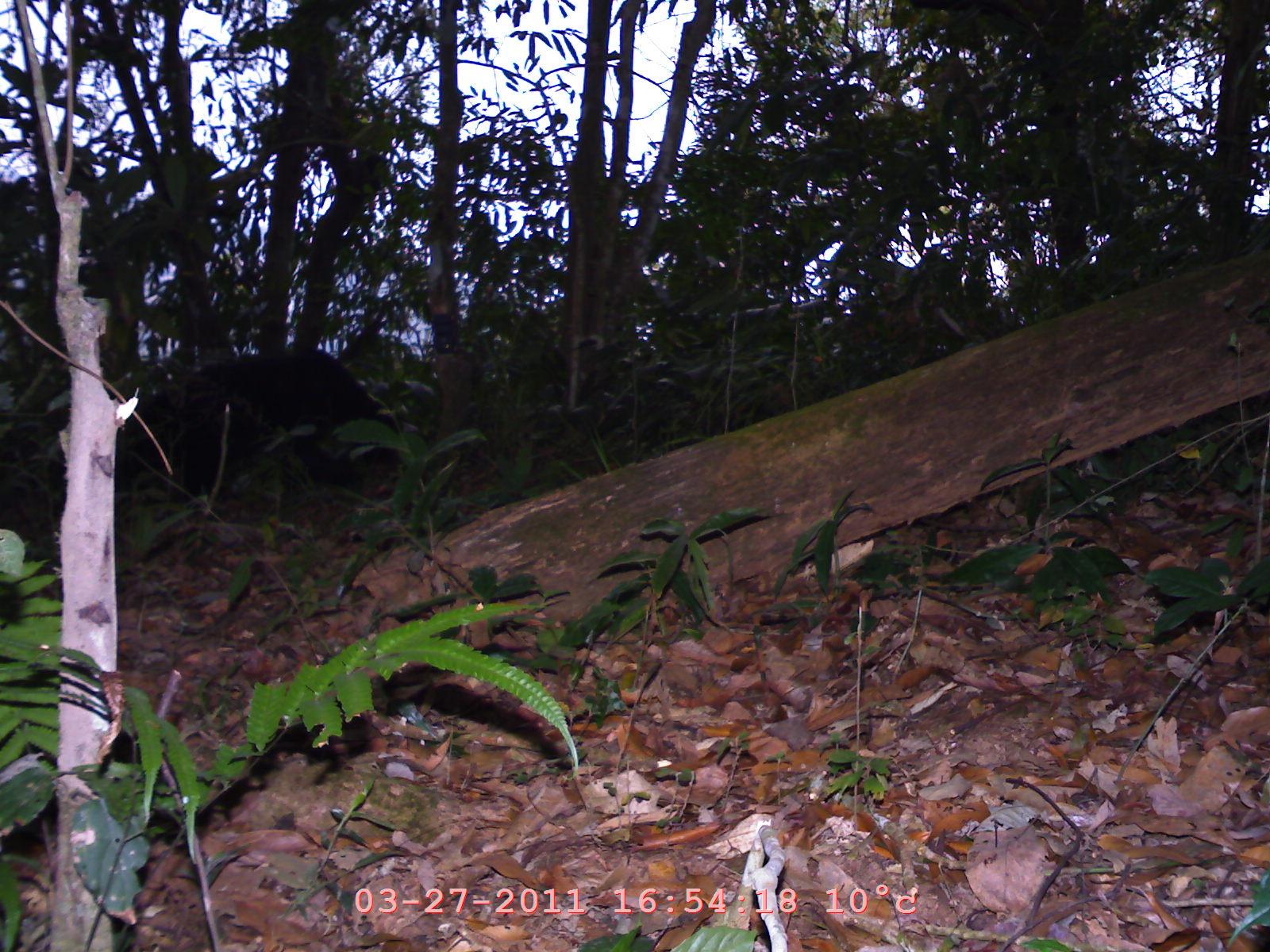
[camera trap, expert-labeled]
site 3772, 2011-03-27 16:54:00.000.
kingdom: Animalia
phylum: Chordata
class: Mammalia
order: Carnivora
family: Ursidae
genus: Helarctos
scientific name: Helarctos malayanus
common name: sun bear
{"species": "Helarctos malayanus (sun bear)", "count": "1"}